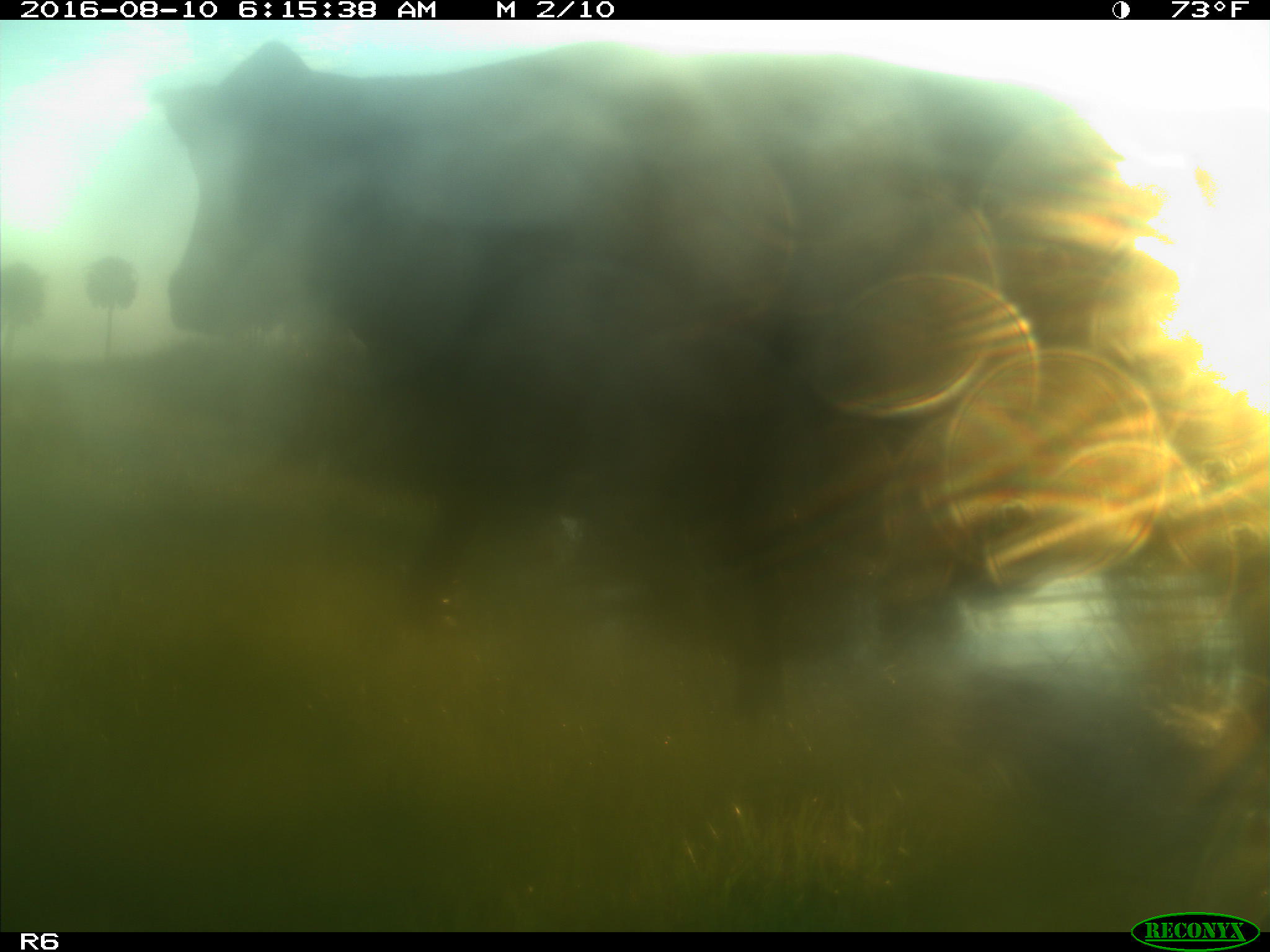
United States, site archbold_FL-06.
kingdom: Animalia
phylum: Chordata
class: Mammalia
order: Artiodactyla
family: Bovidae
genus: Bos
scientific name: Bos taurus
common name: domestic cow